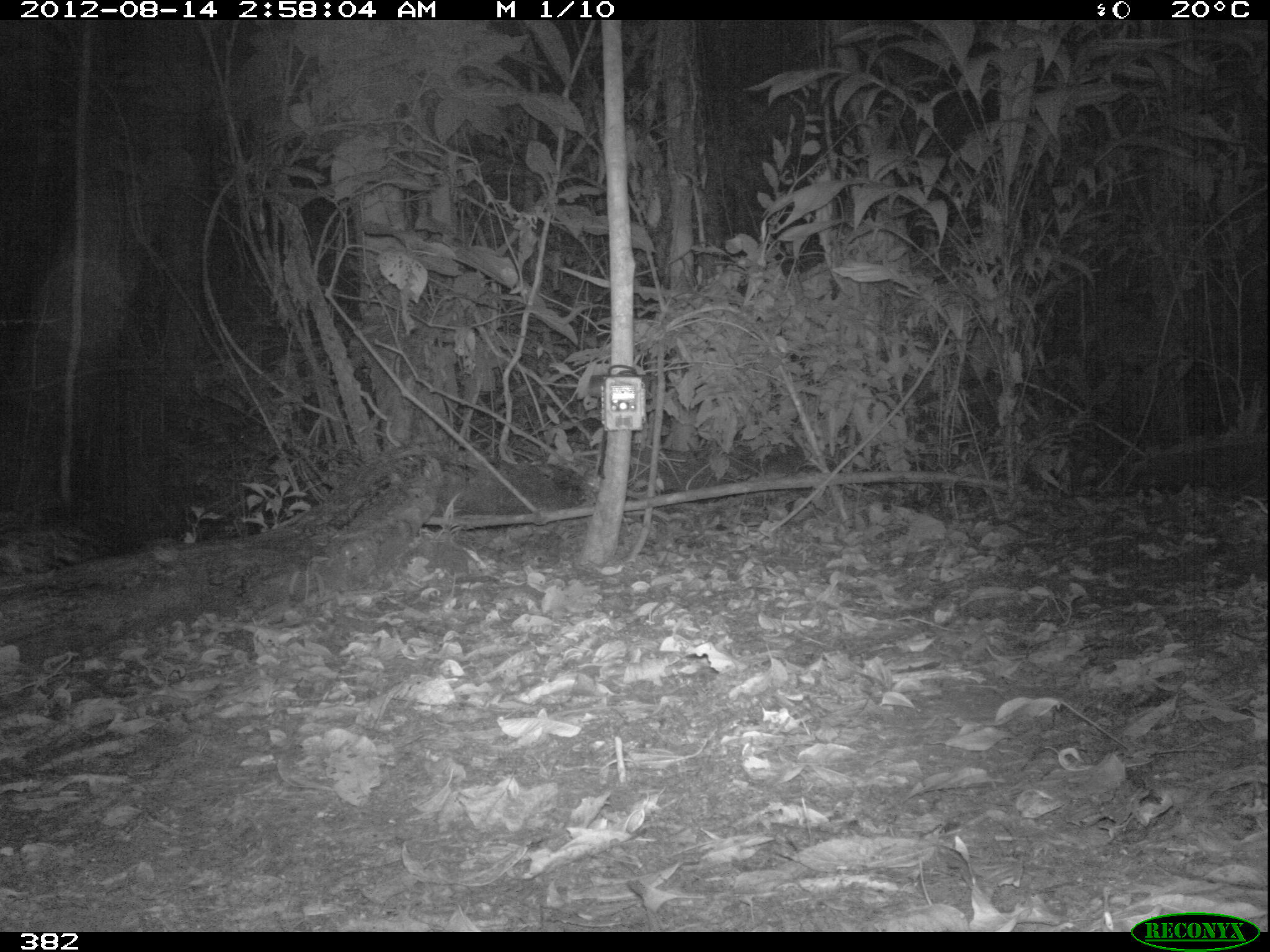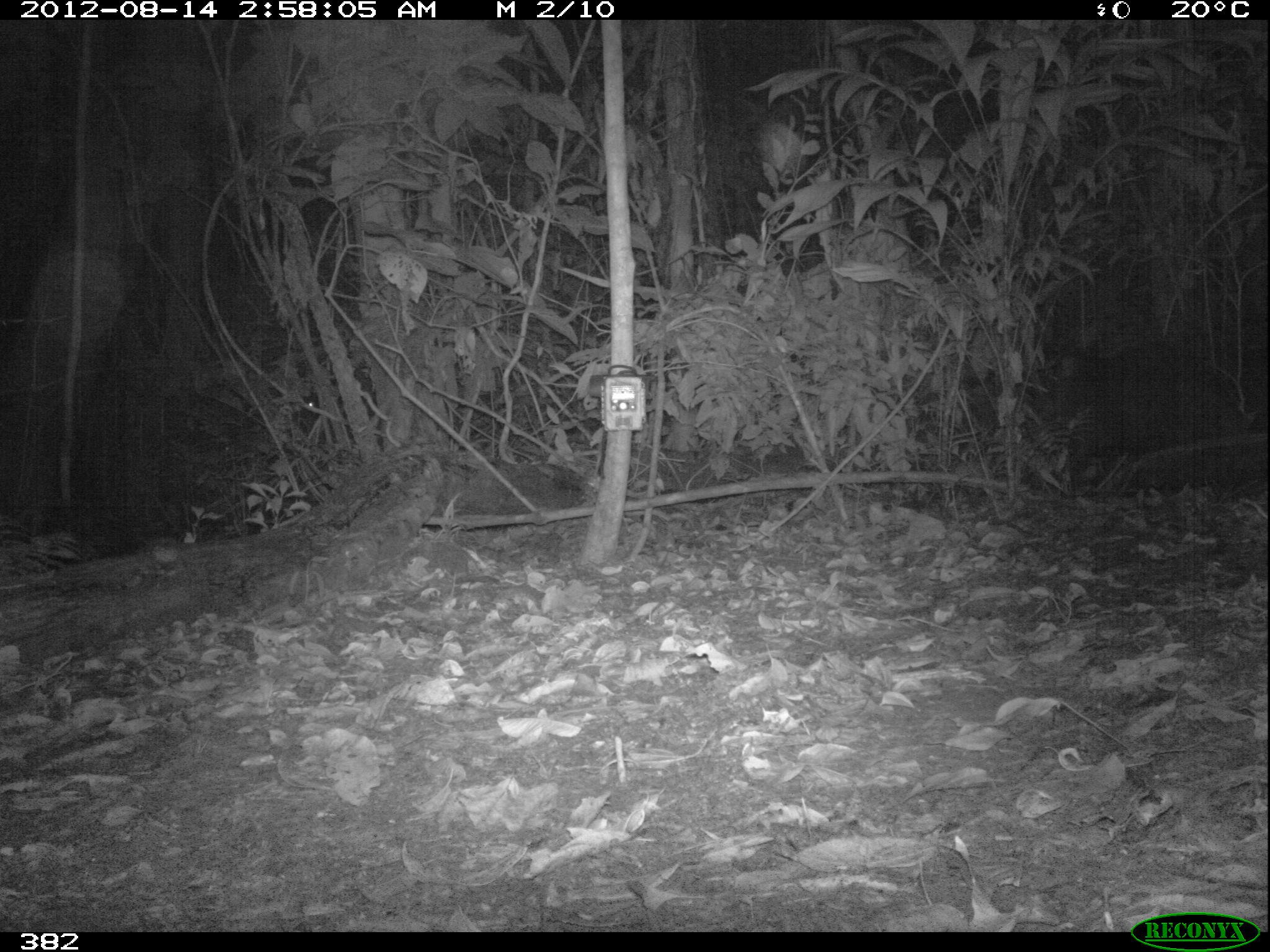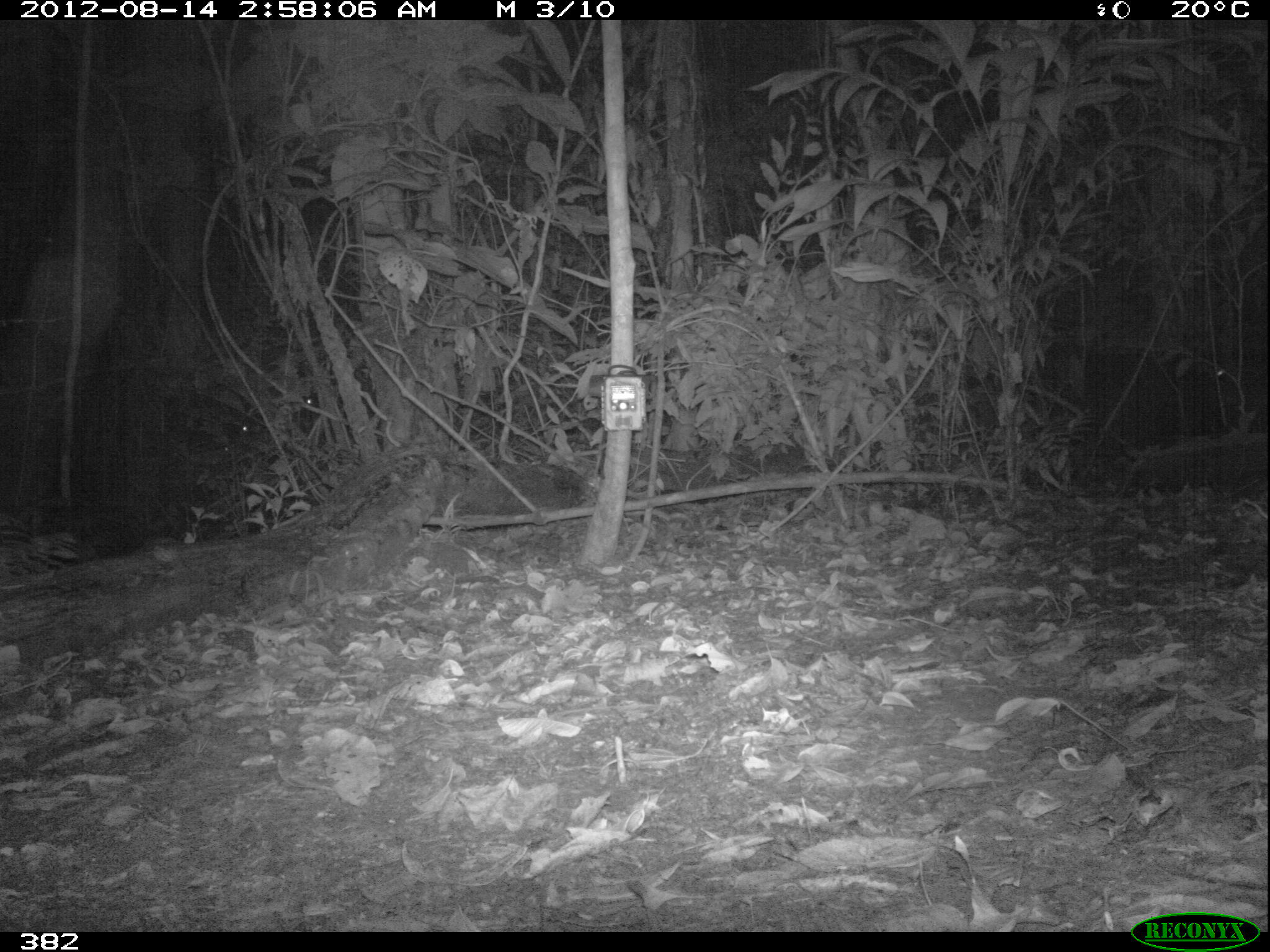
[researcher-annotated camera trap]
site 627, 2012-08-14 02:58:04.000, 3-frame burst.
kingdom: Animalia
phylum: Chordata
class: Mammalia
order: Artiodactyla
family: Tayassuidae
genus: Tayassu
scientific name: Tayassu pecari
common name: white-lipped peccary